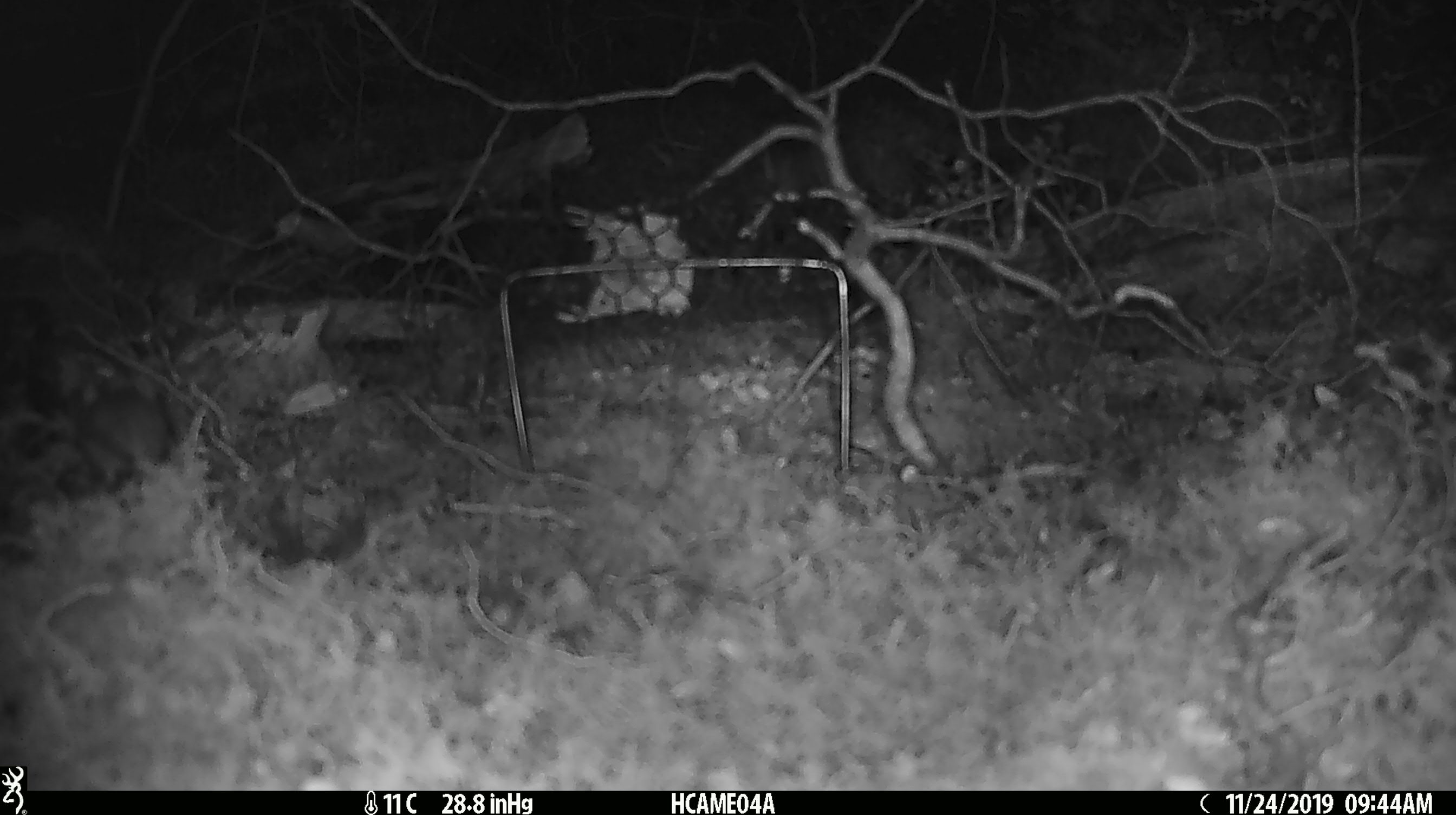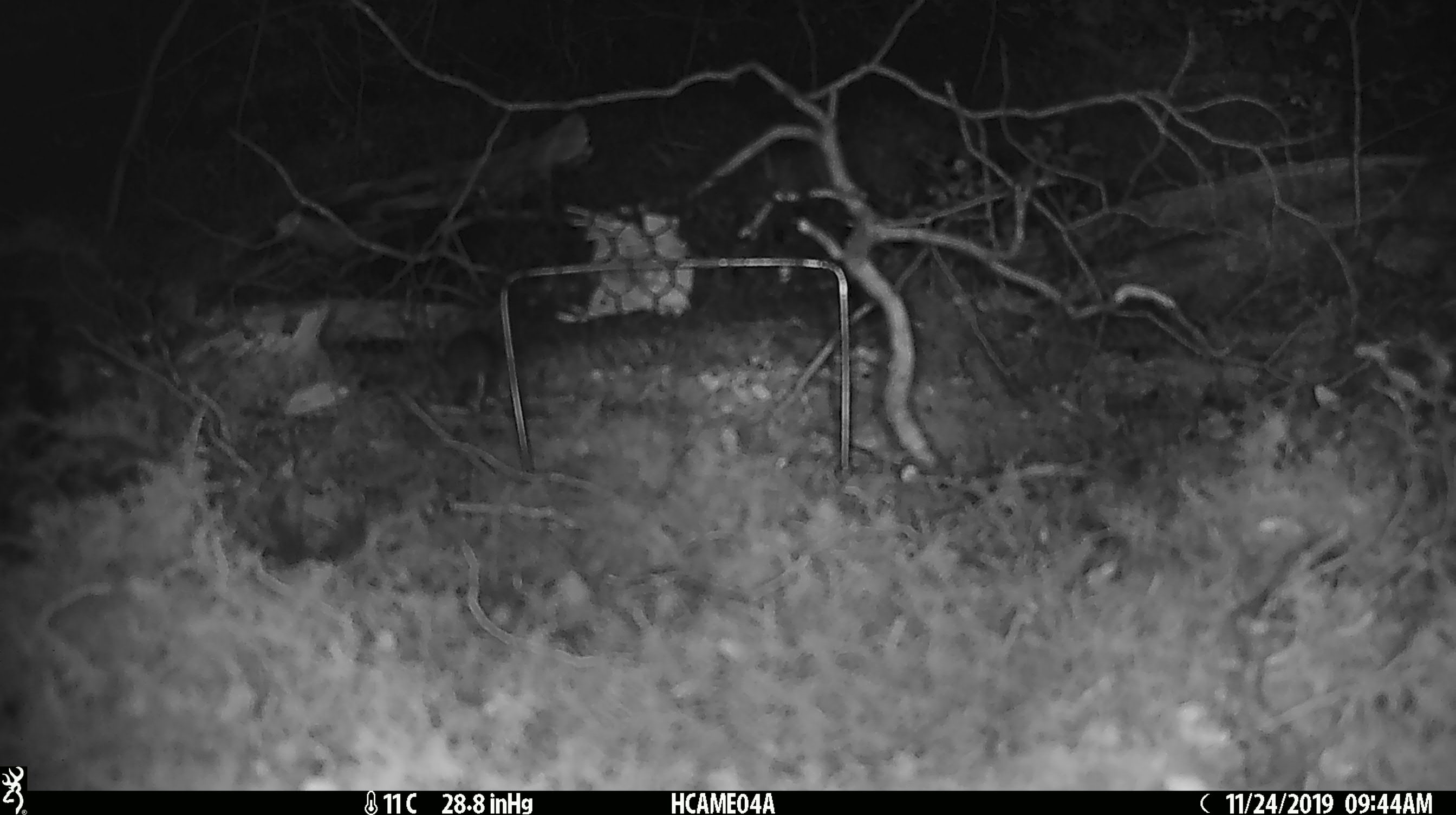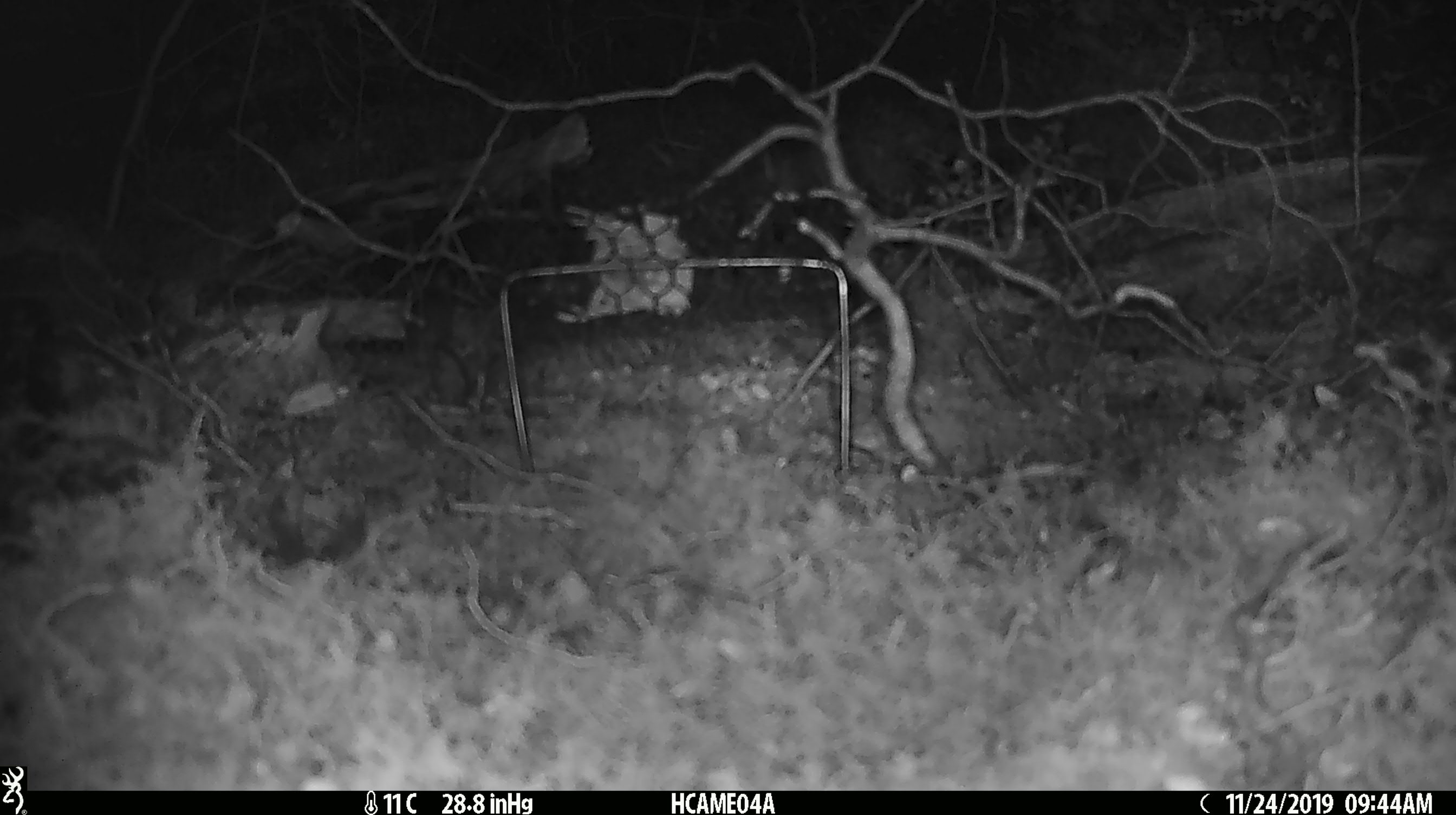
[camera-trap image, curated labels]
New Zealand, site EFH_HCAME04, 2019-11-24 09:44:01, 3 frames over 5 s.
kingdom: Animalia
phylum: Chordata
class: Mammalia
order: Rodentia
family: Muridae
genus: Mus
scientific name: Mus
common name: mouse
Mouse (Mus).